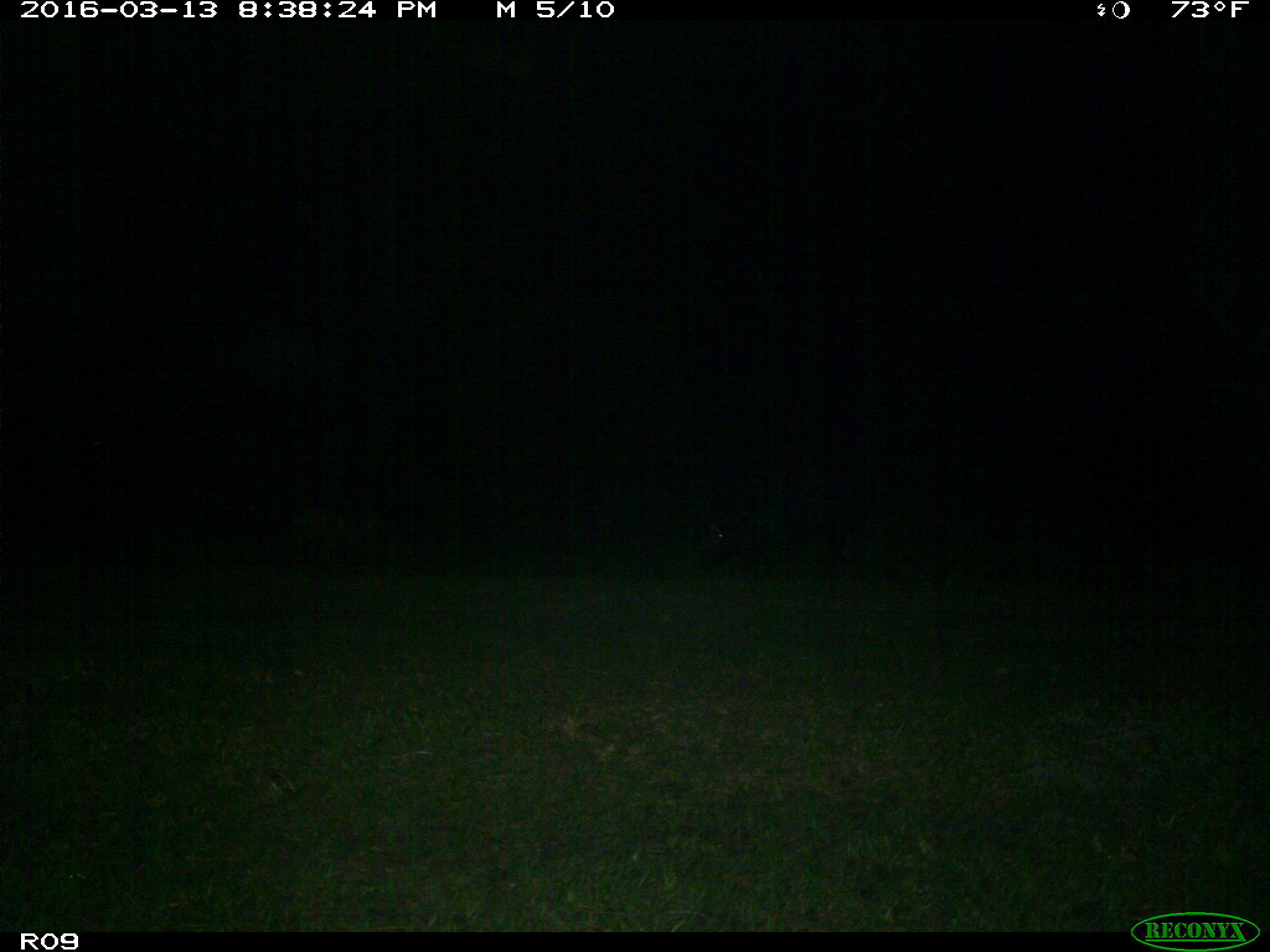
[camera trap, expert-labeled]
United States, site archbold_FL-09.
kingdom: Animalia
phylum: Chordata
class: Mammalia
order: Artiodactyla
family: Suidae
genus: Sus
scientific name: Sus scrofa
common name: wild boar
Sus scrofa (wild boar).